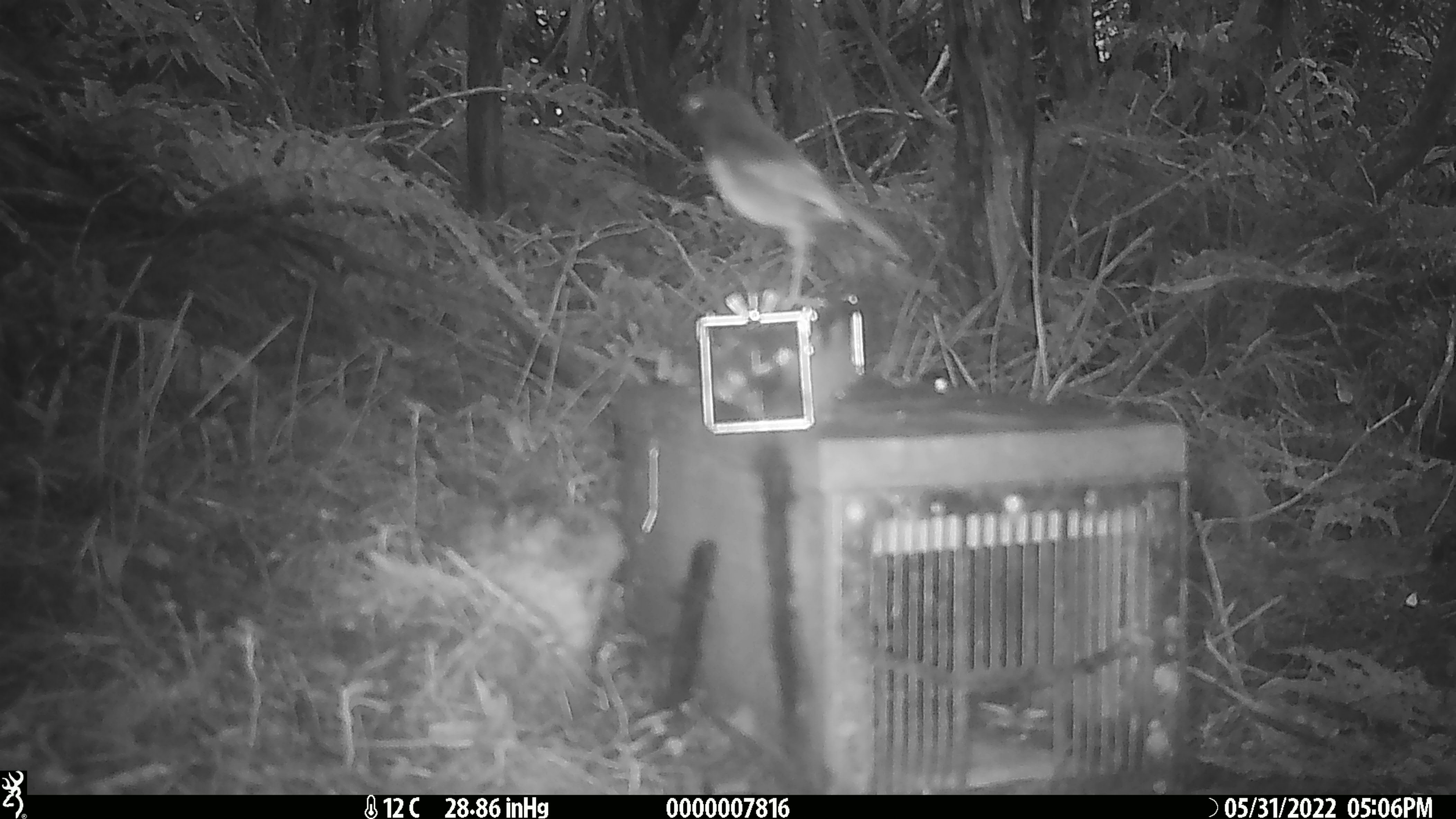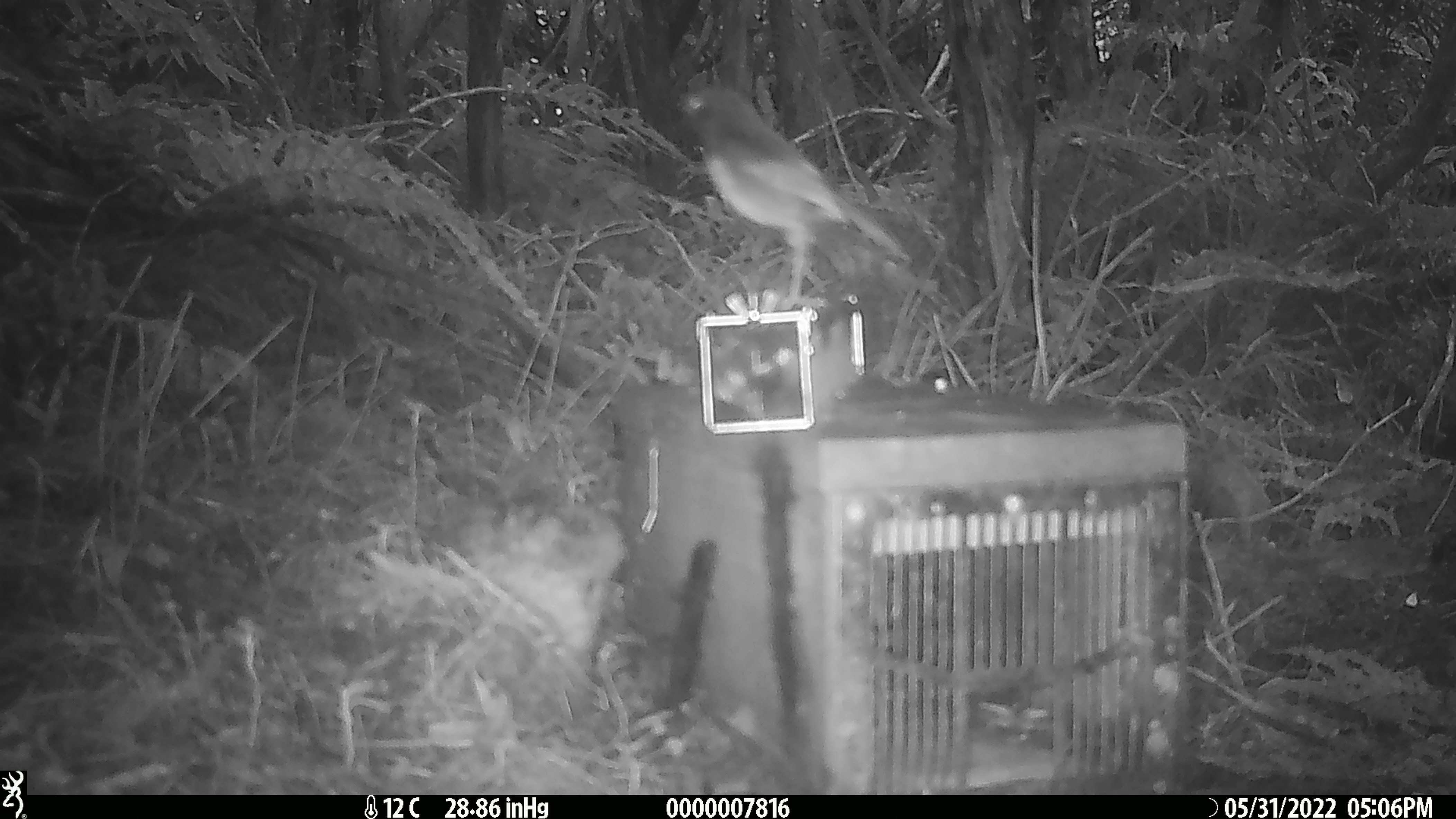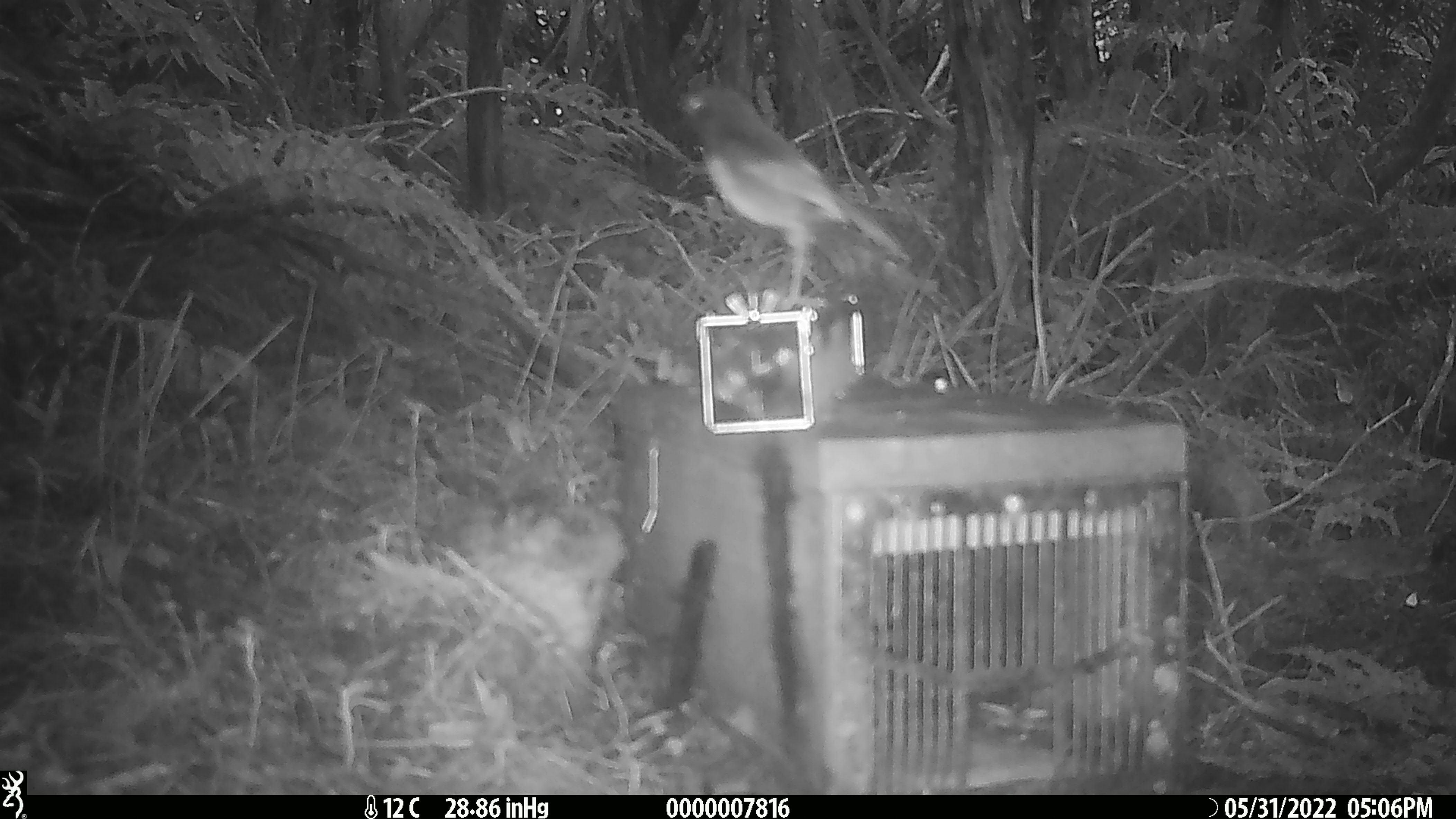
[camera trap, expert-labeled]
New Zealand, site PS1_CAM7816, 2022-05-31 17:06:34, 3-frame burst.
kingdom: Animalia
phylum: Chordata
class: Aves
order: Passeriformes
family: Petroicidae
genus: Petroica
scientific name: Petroica australis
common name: new zealand robin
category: robin